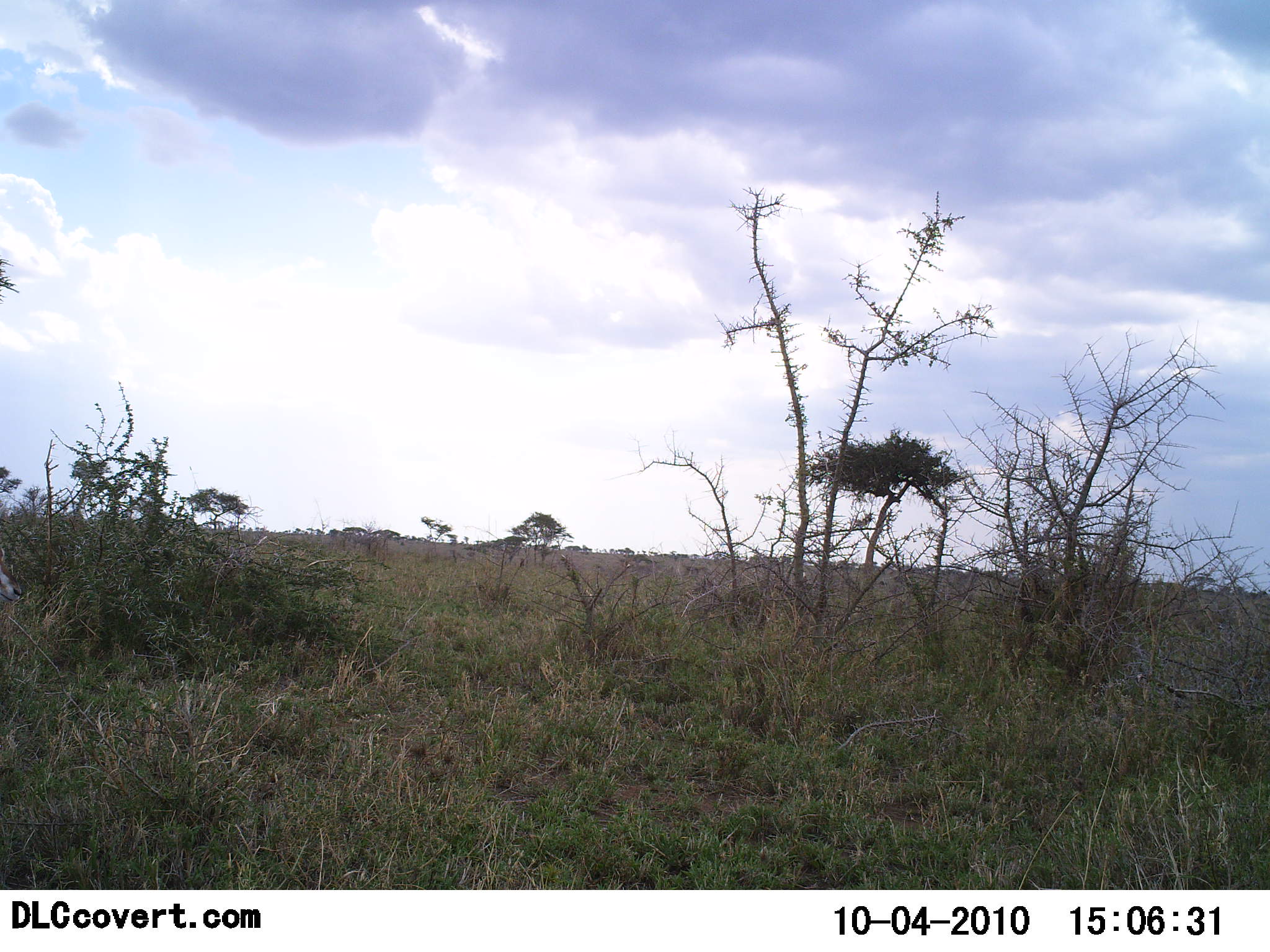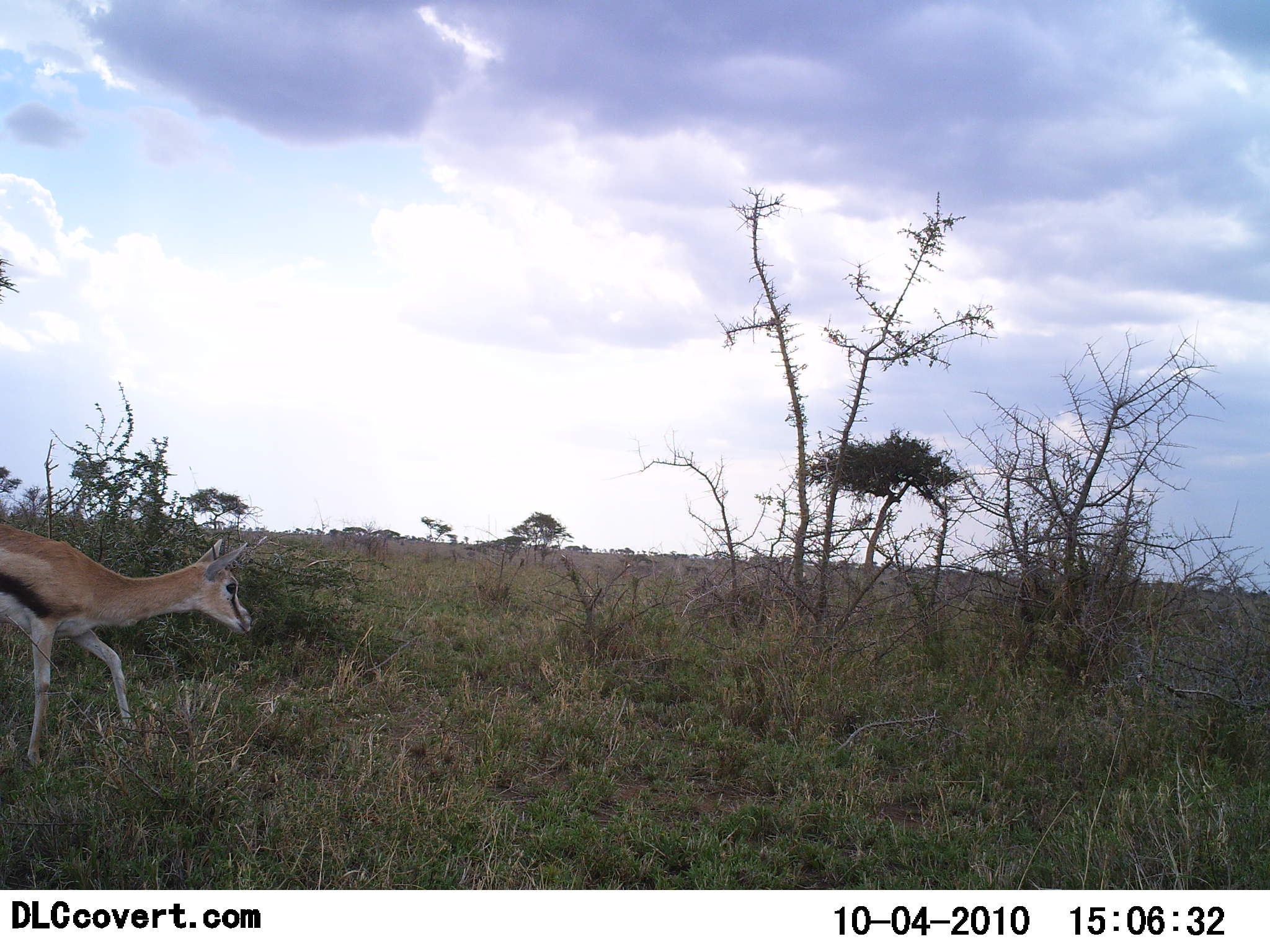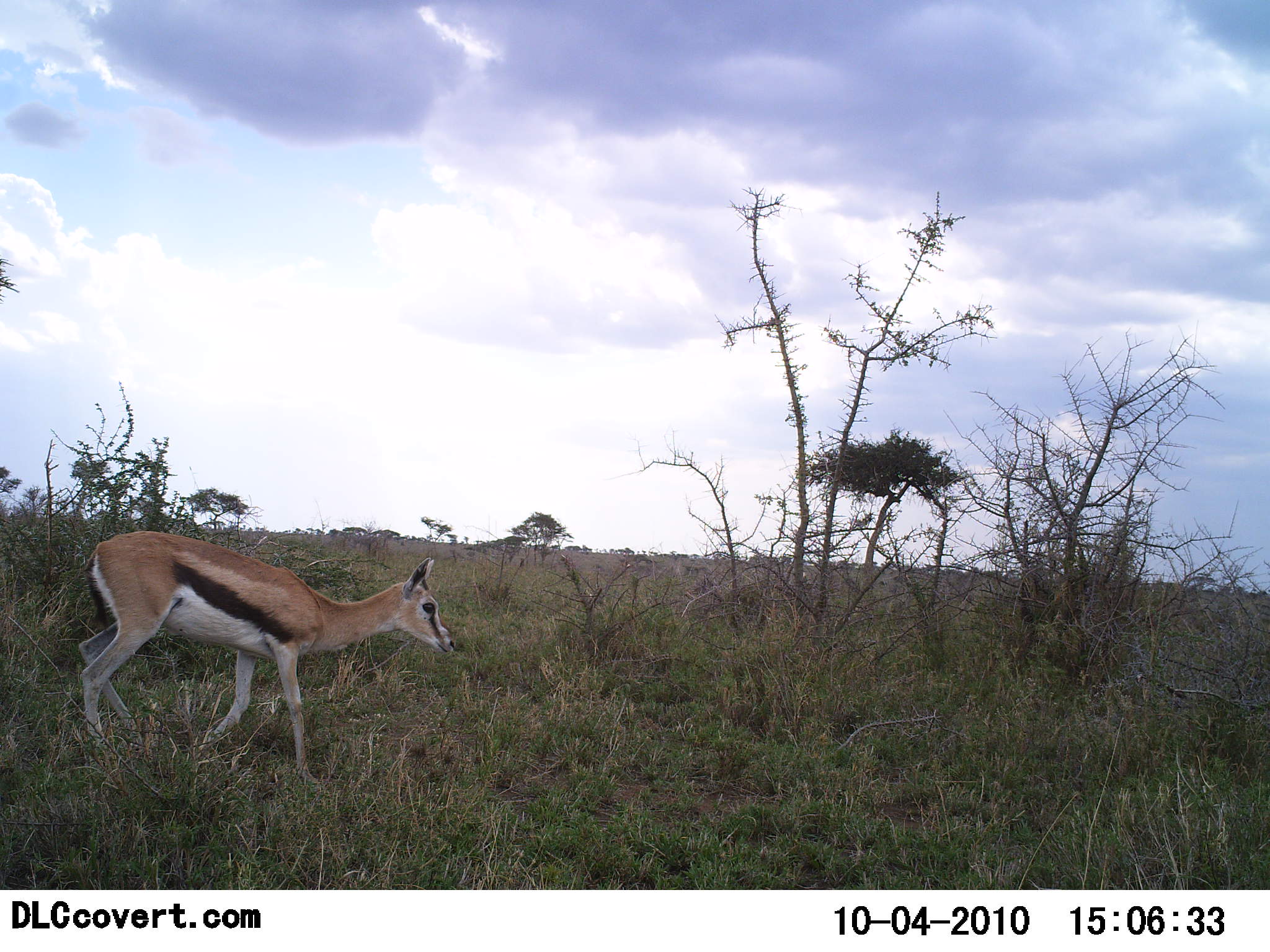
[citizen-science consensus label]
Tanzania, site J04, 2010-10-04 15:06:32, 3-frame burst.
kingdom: Animalia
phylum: Chordata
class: Mammalia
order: Artiodactyla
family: Bovidae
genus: Eudorcas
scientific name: Eudorcas thomsonii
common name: thomson's gazelle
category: gazellethomsons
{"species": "gazellethomsons (thomson's gazelle) (Eudorcas thomsonii)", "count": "1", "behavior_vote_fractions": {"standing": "0%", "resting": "0%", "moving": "100%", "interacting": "0%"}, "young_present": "10%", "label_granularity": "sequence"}